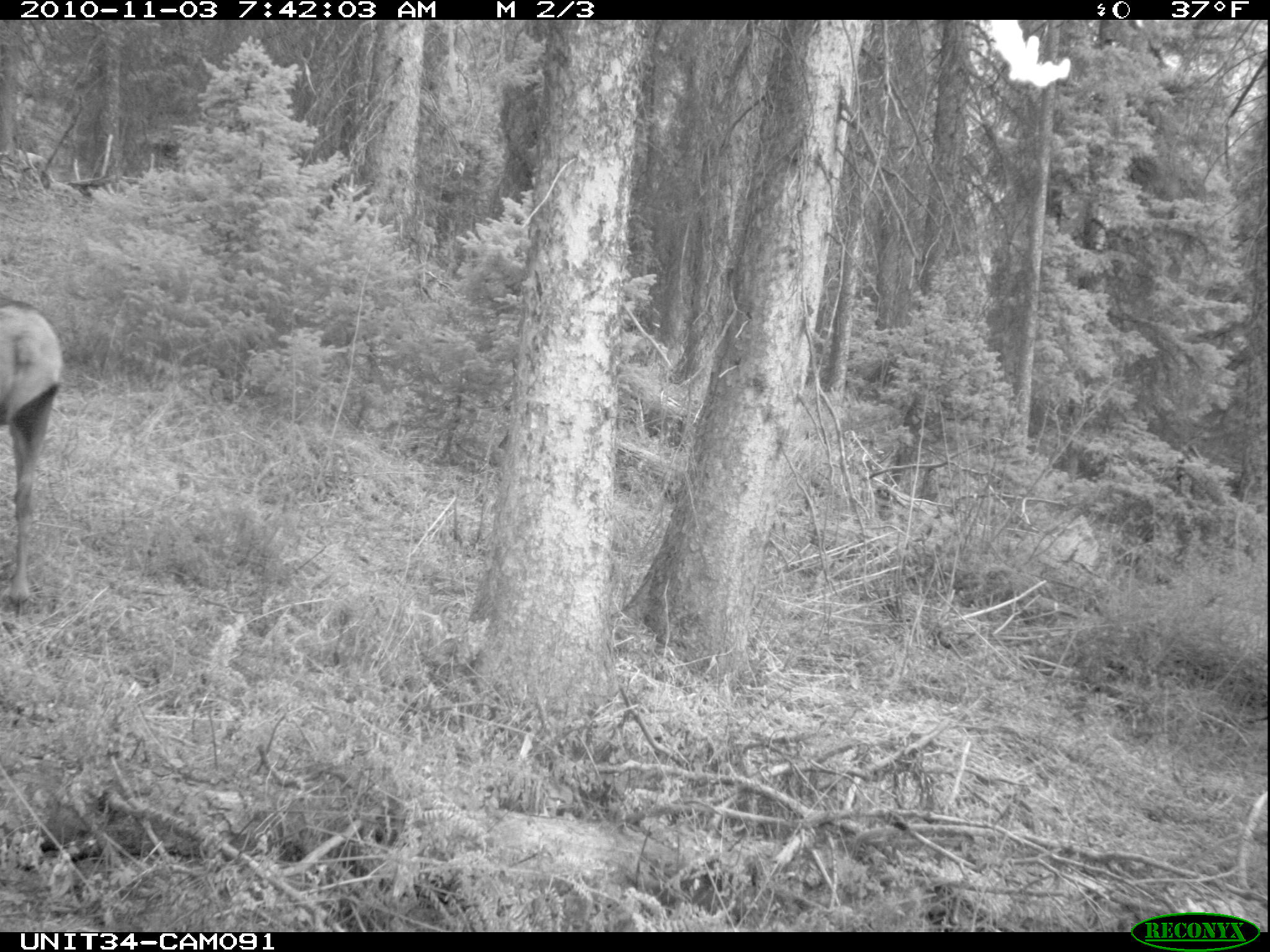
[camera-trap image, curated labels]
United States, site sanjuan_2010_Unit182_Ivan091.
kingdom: Animalia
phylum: Chordata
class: Mammalia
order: Artiodactyla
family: Cervidae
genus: Cervus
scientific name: Cervus elaphus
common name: red deer